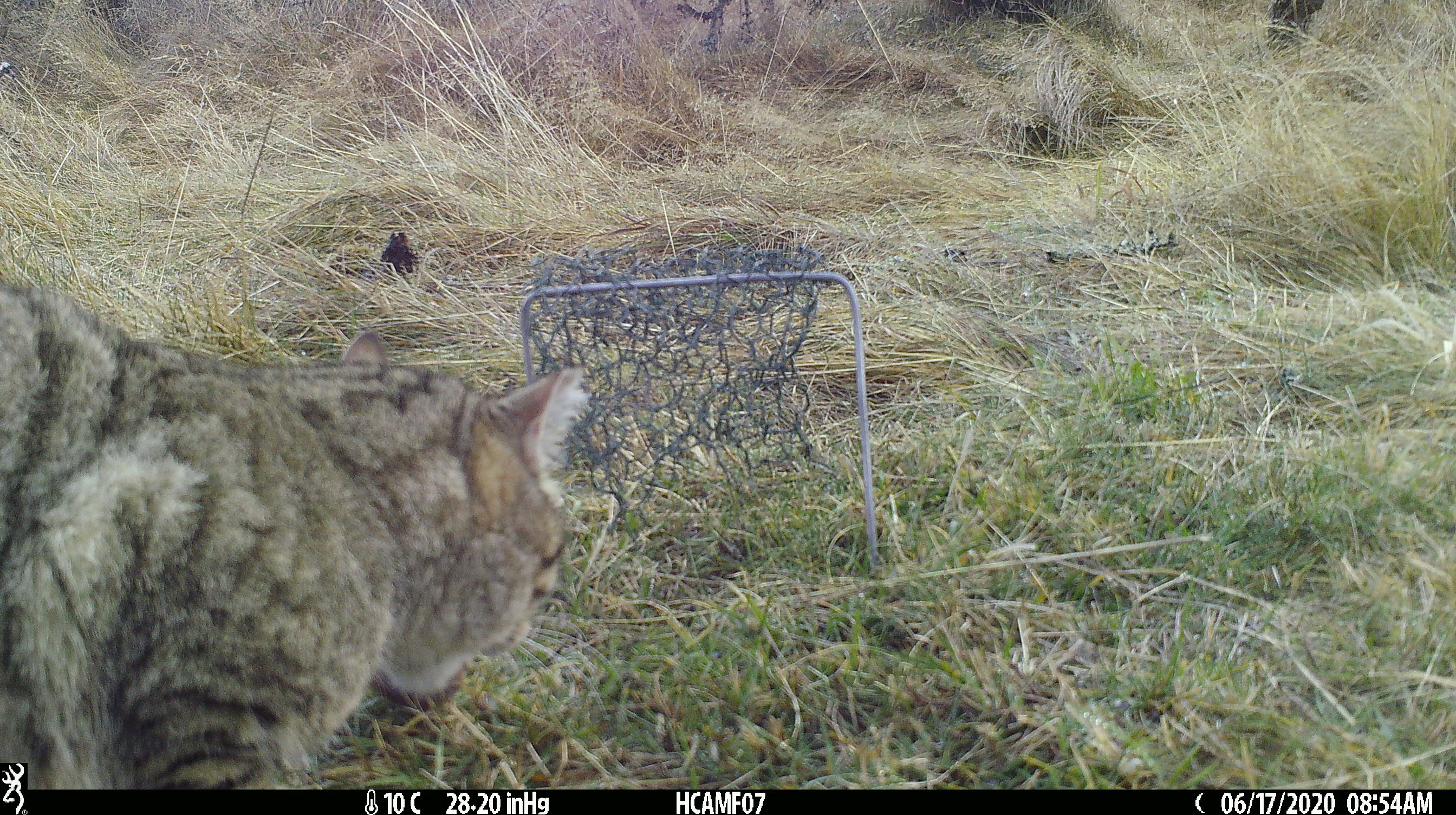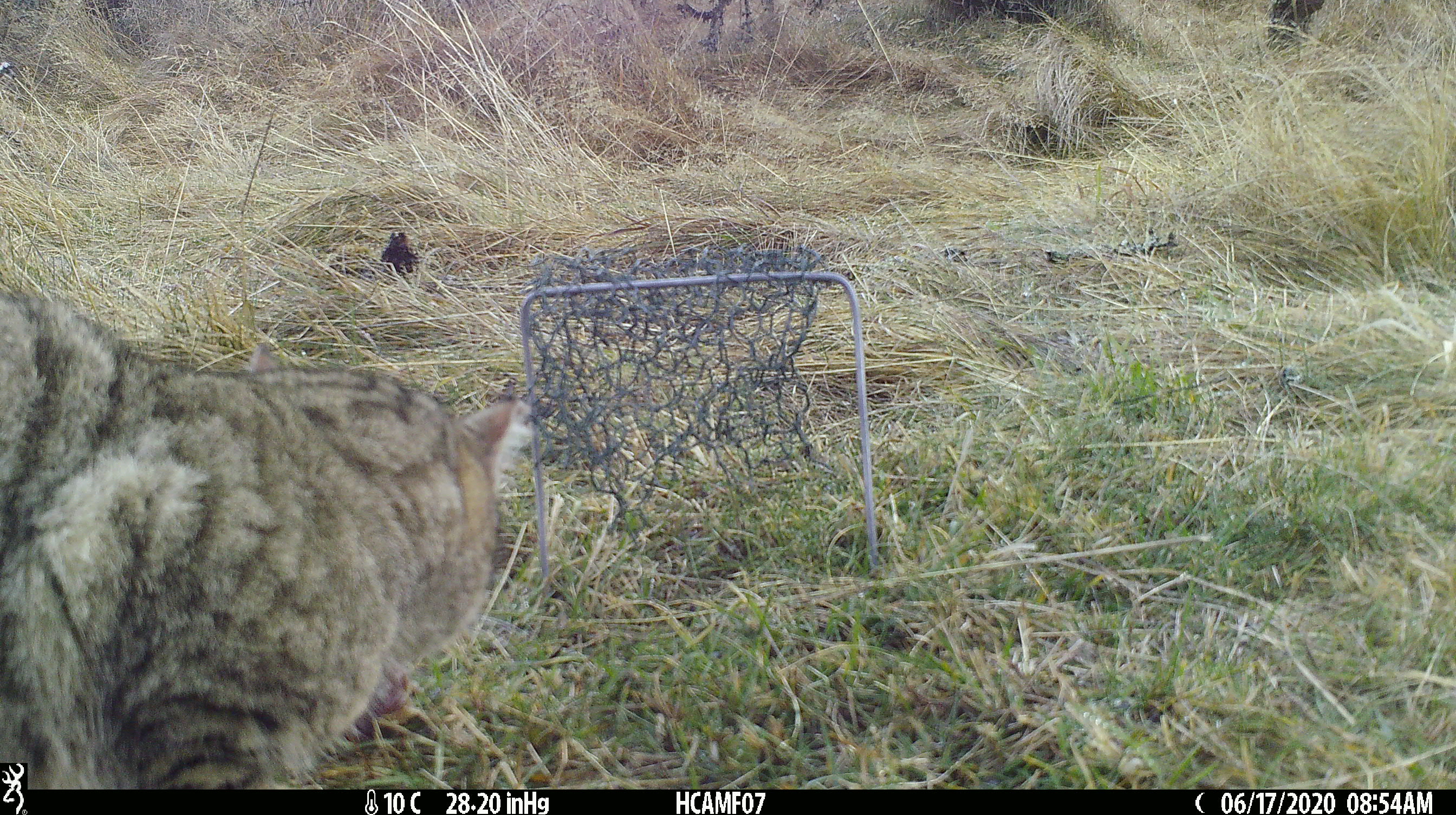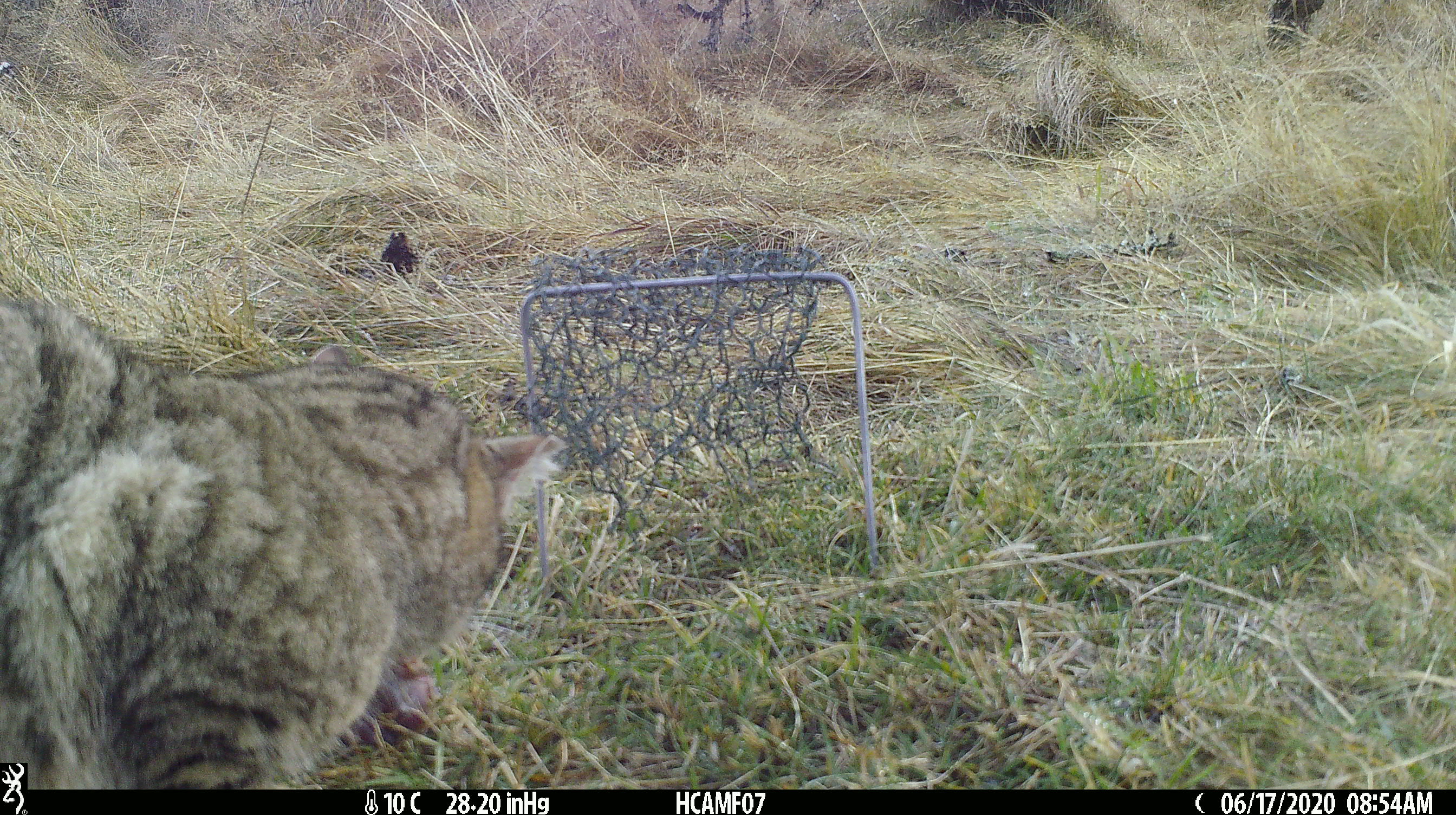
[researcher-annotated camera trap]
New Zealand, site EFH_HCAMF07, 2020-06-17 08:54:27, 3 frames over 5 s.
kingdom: Animalia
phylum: Chordata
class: Mammalia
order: Carnivora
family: Felidae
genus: Felis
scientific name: Felis catus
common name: domestic cat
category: cat